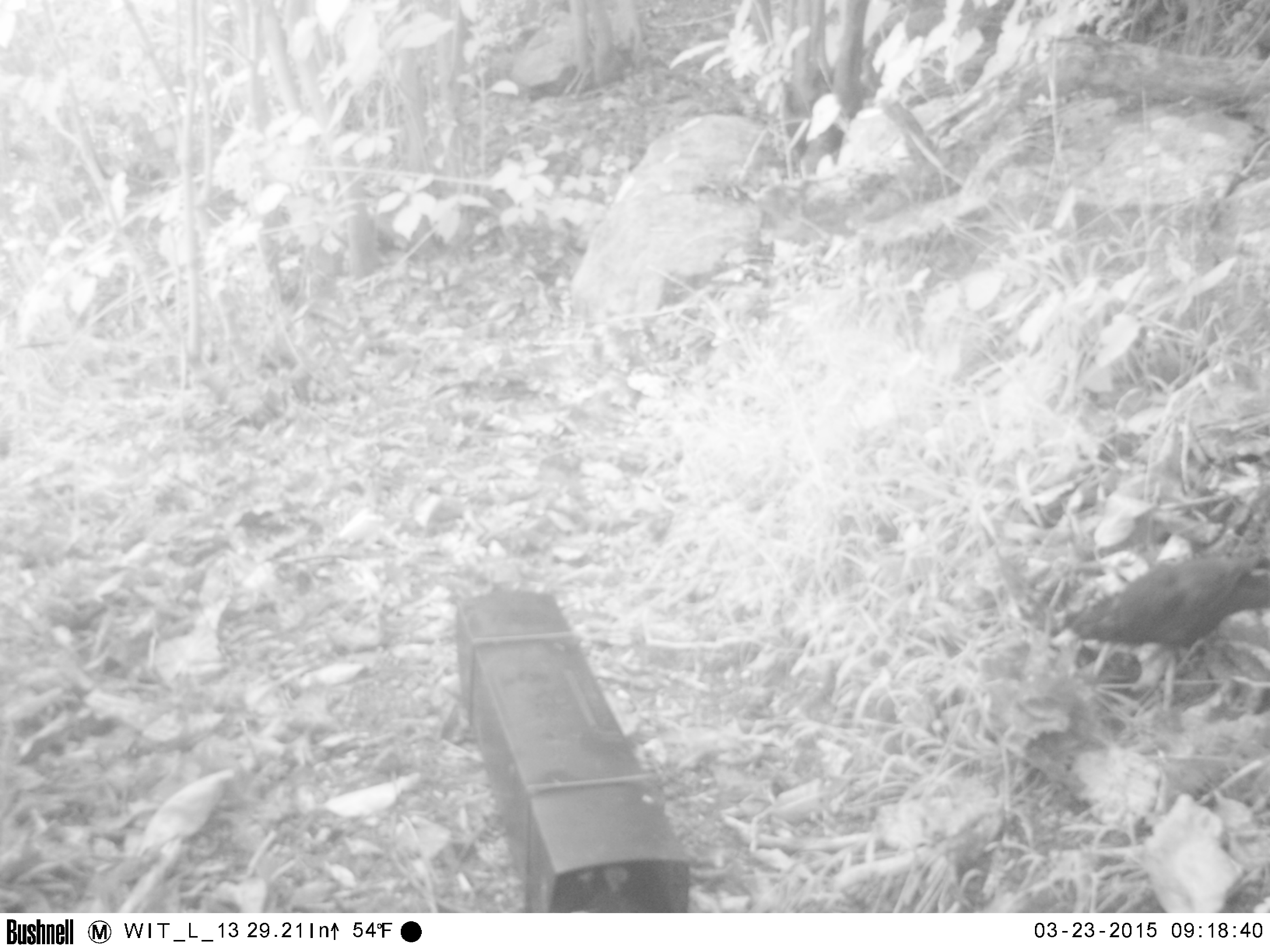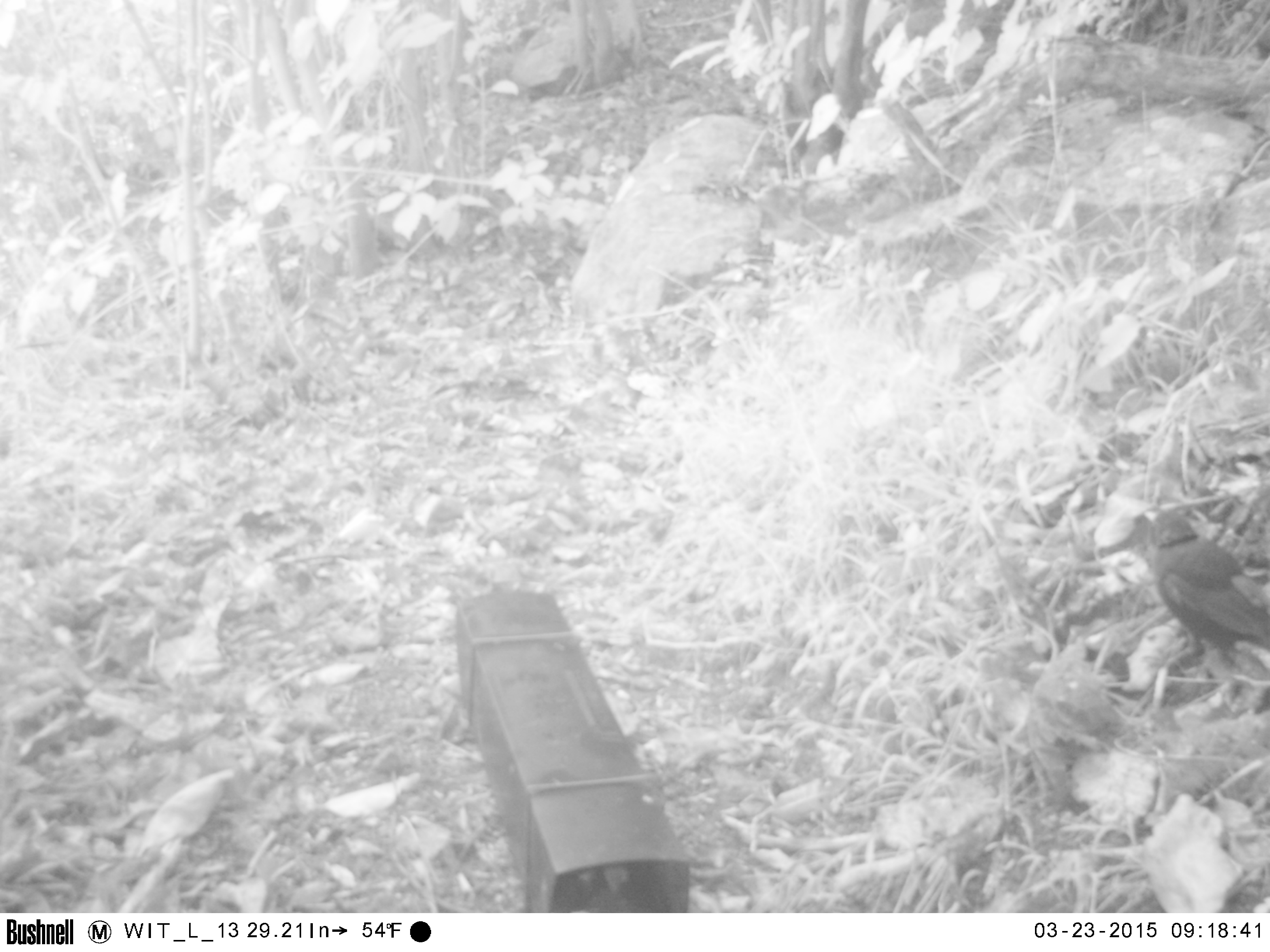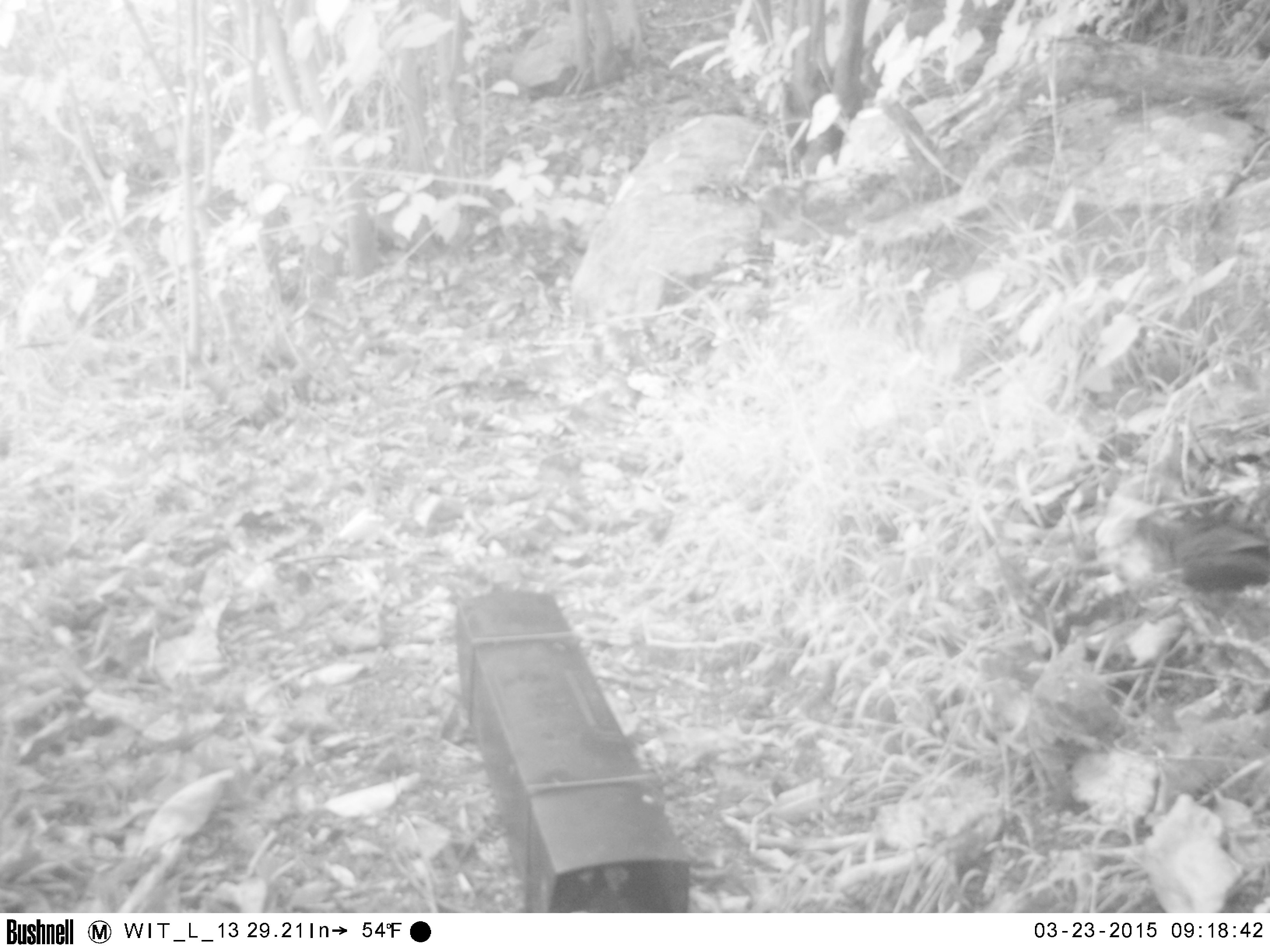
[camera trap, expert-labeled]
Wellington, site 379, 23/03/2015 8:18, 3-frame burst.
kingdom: Animalia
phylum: Chordata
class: Aves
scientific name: Aves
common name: bird